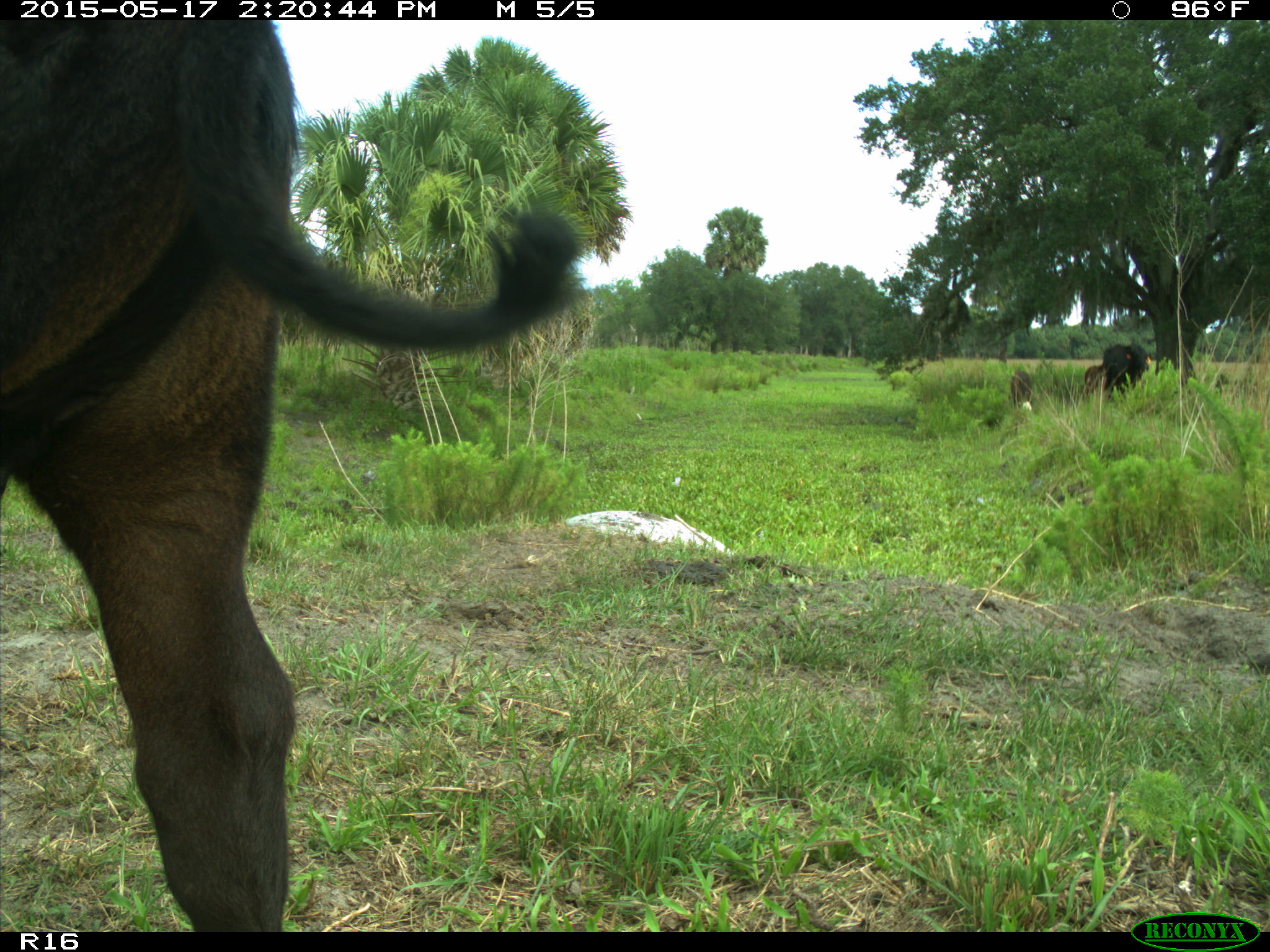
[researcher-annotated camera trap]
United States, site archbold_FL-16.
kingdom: Animalia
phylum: Chordata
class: Mammalia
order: Artiodactyla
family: Bovidae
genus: Bos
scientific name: Bos taurus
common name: domestic cow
Bos taurus (domestic cow).